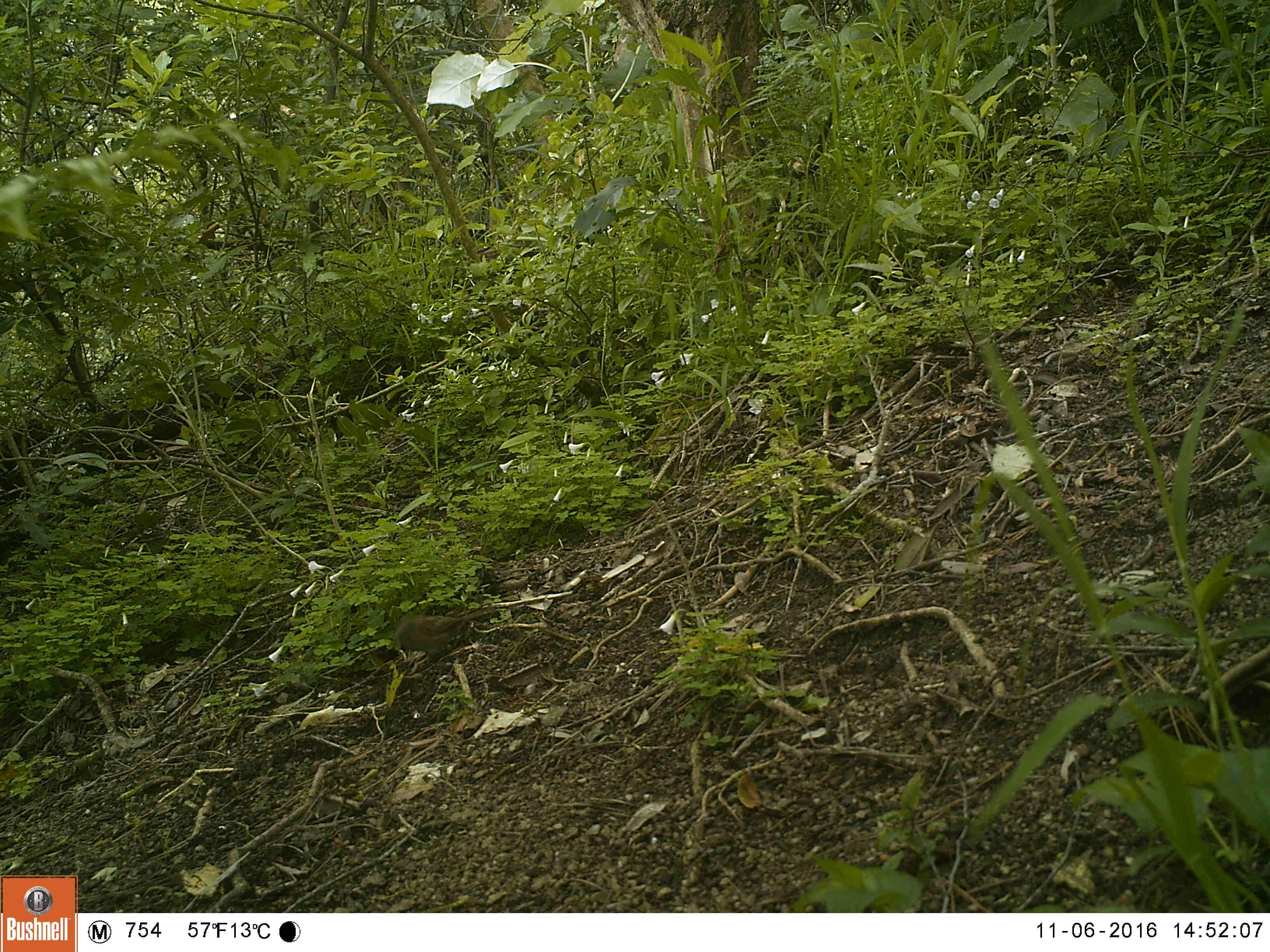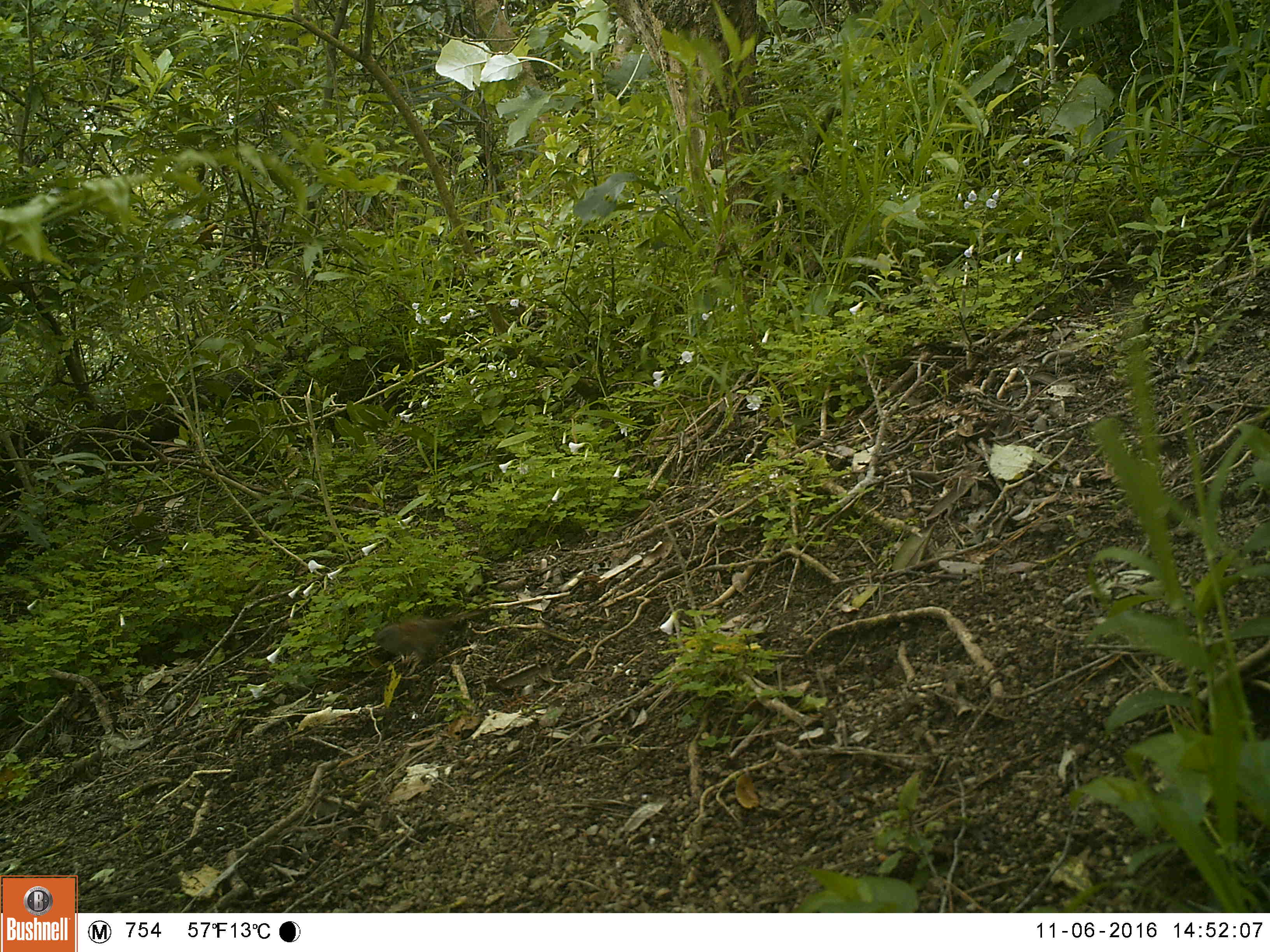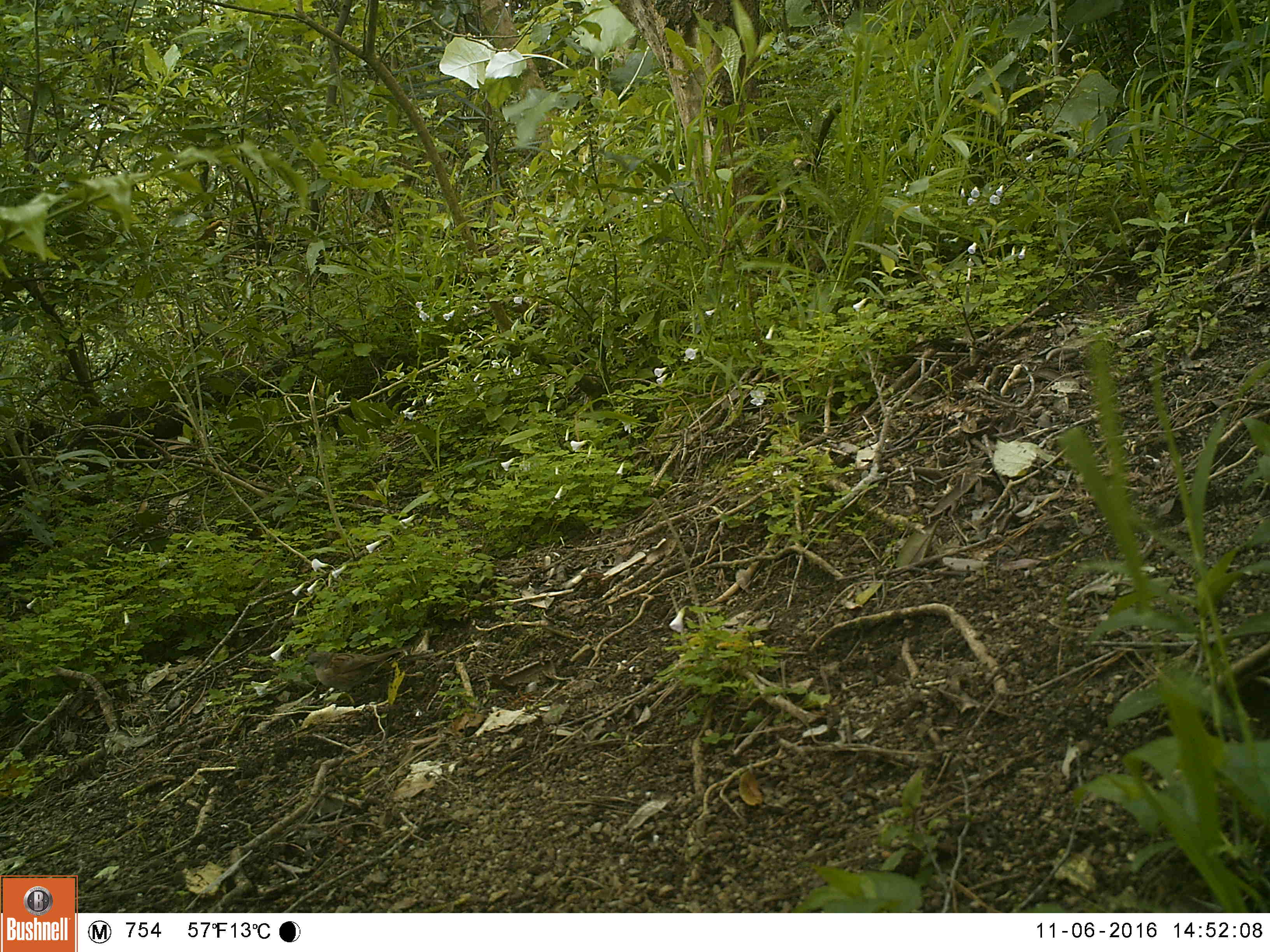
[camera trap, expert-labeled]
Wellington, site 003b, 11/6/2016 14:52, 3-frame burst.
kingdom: Animalia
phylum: Chordata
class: Aves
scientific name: Aves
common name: bird